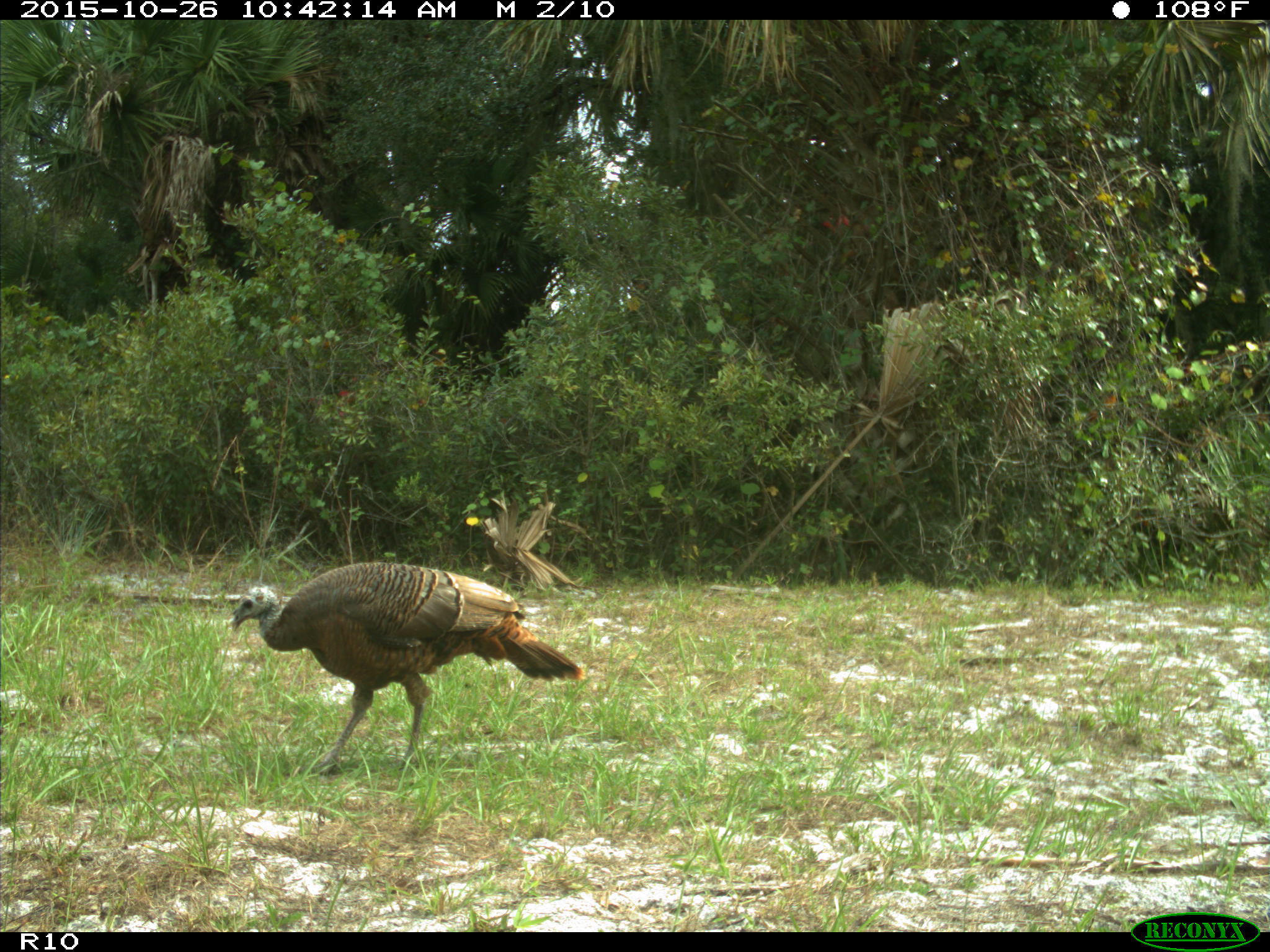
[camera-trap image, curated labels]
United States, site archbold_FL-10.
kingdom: Animalia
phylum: Chordata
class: Aves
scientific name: Aves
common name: birds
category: unidentified bird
Unidentified bird (birds) (Aves).